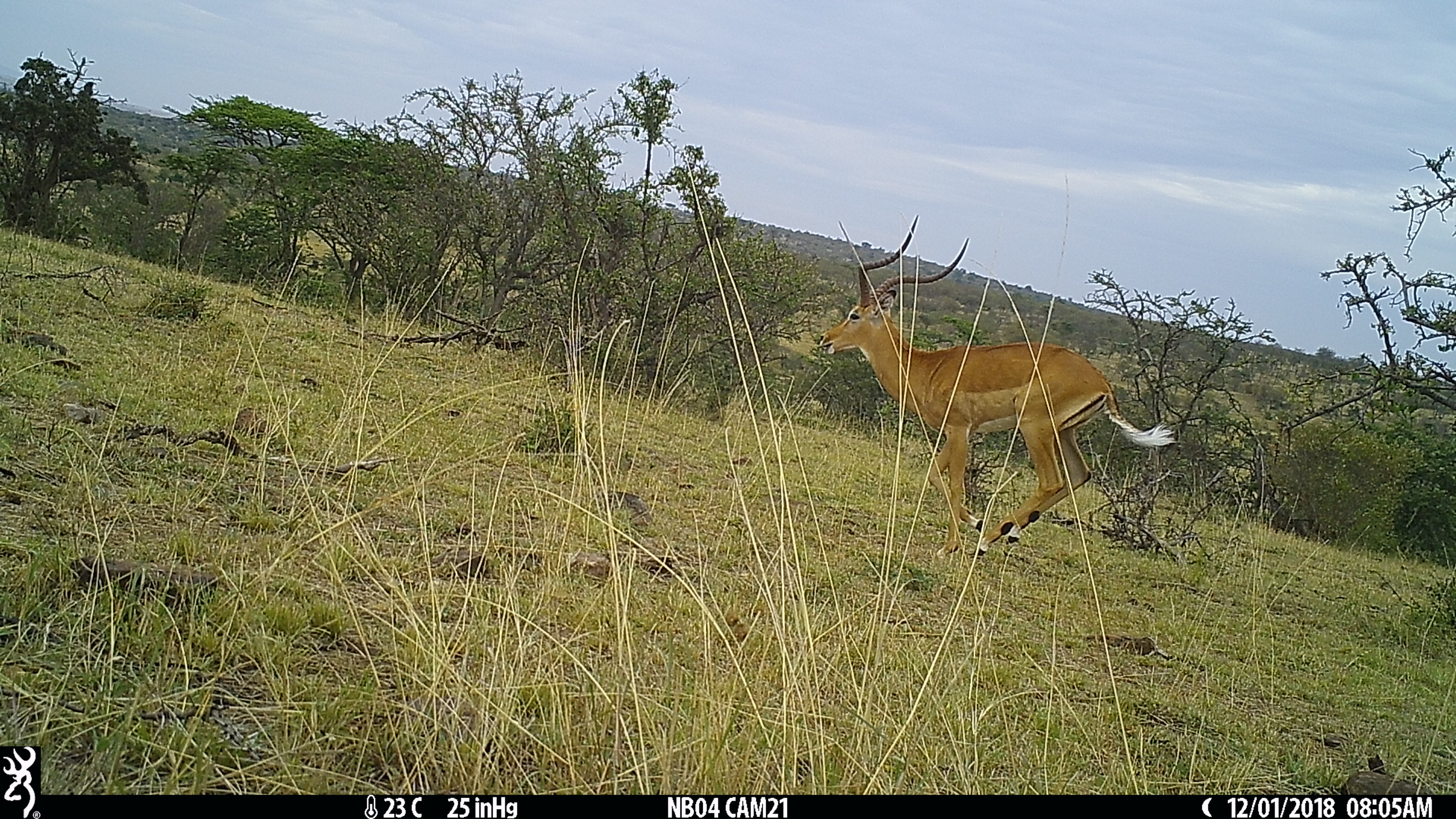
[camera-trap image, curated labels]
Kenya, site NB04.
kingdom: Animalia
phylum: Chordata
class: Mammalia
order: Artiodactyla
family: Bovidae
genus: Aepyceros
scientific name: Aepyceros melampus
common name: impala